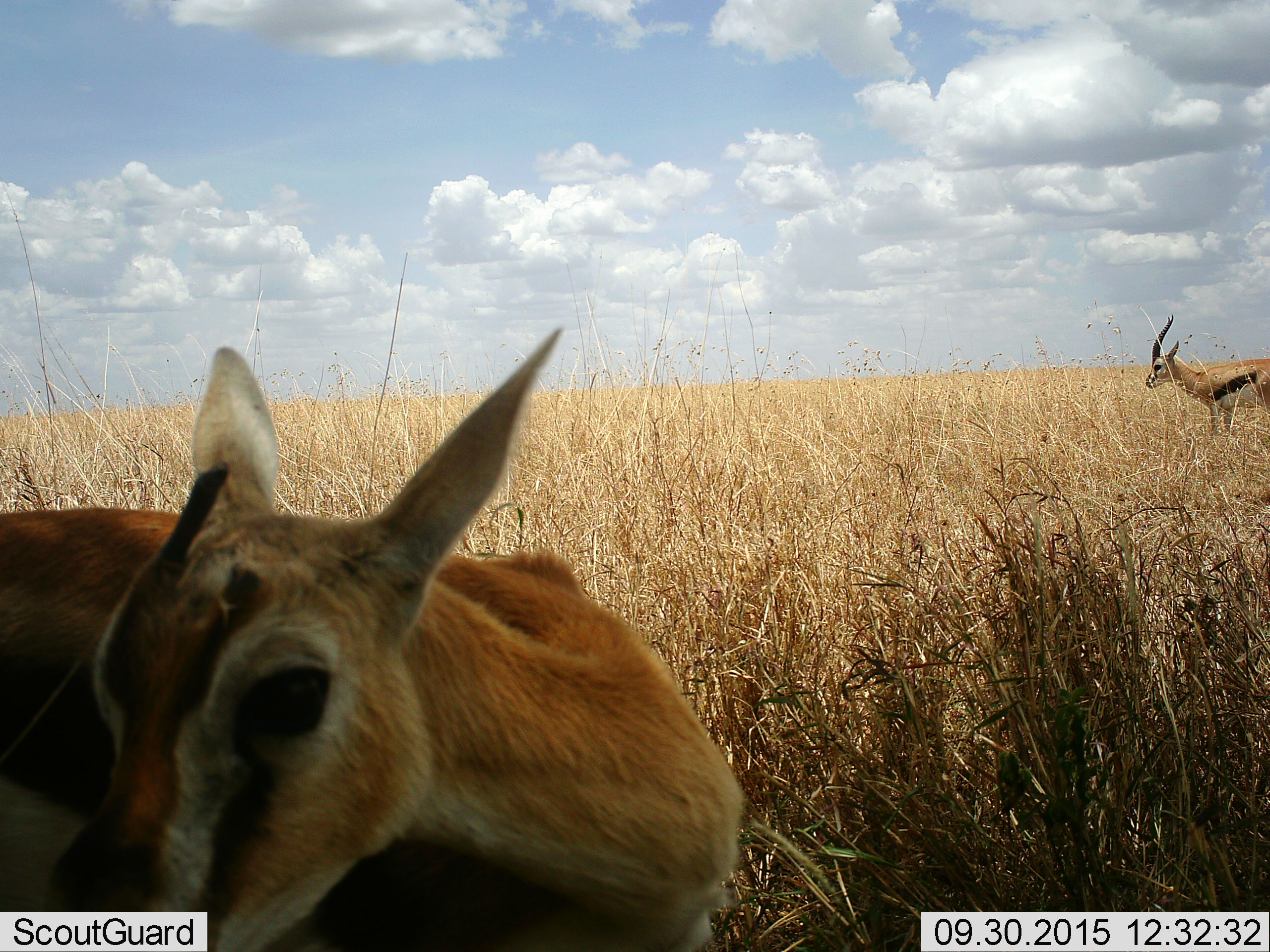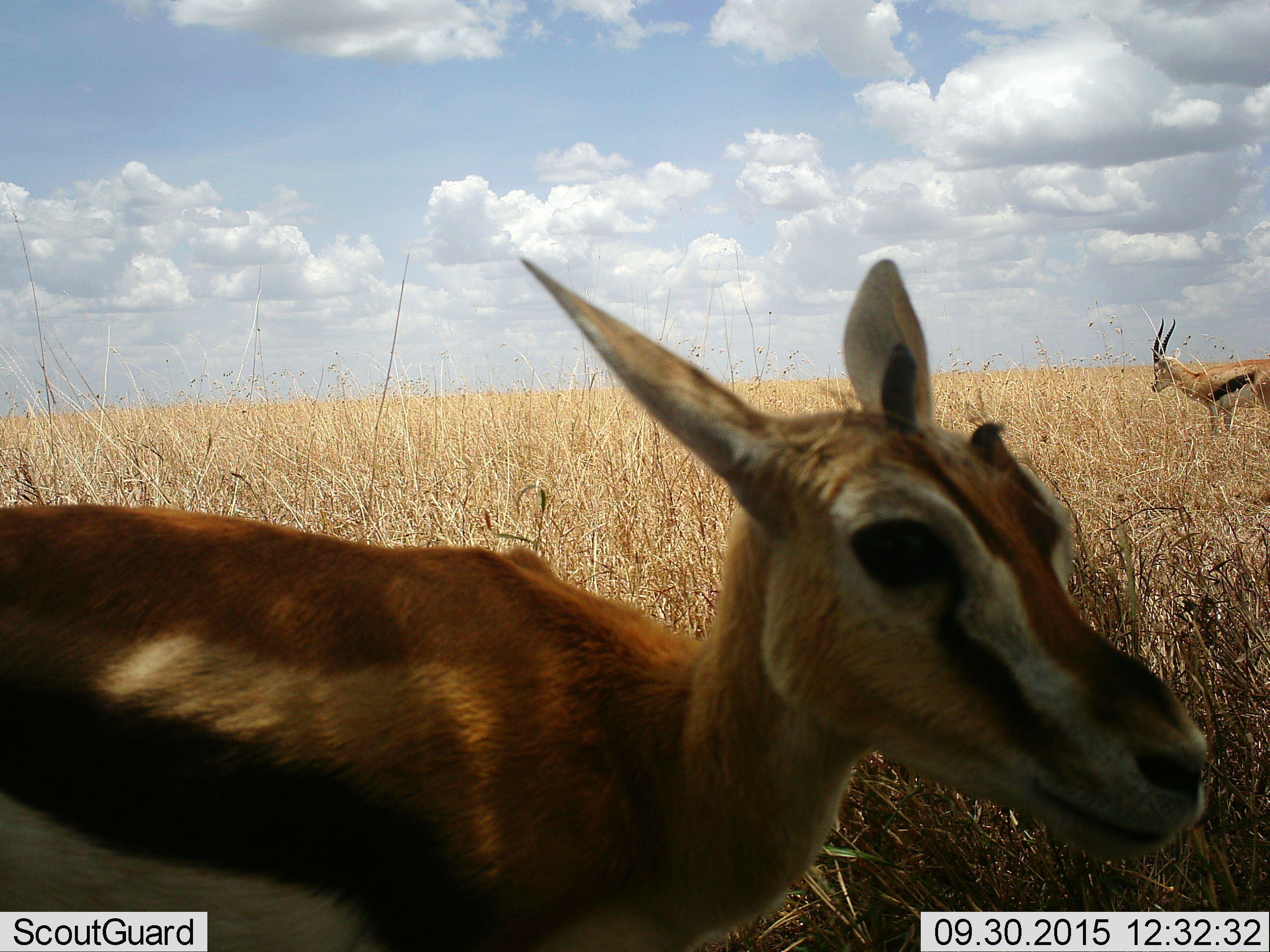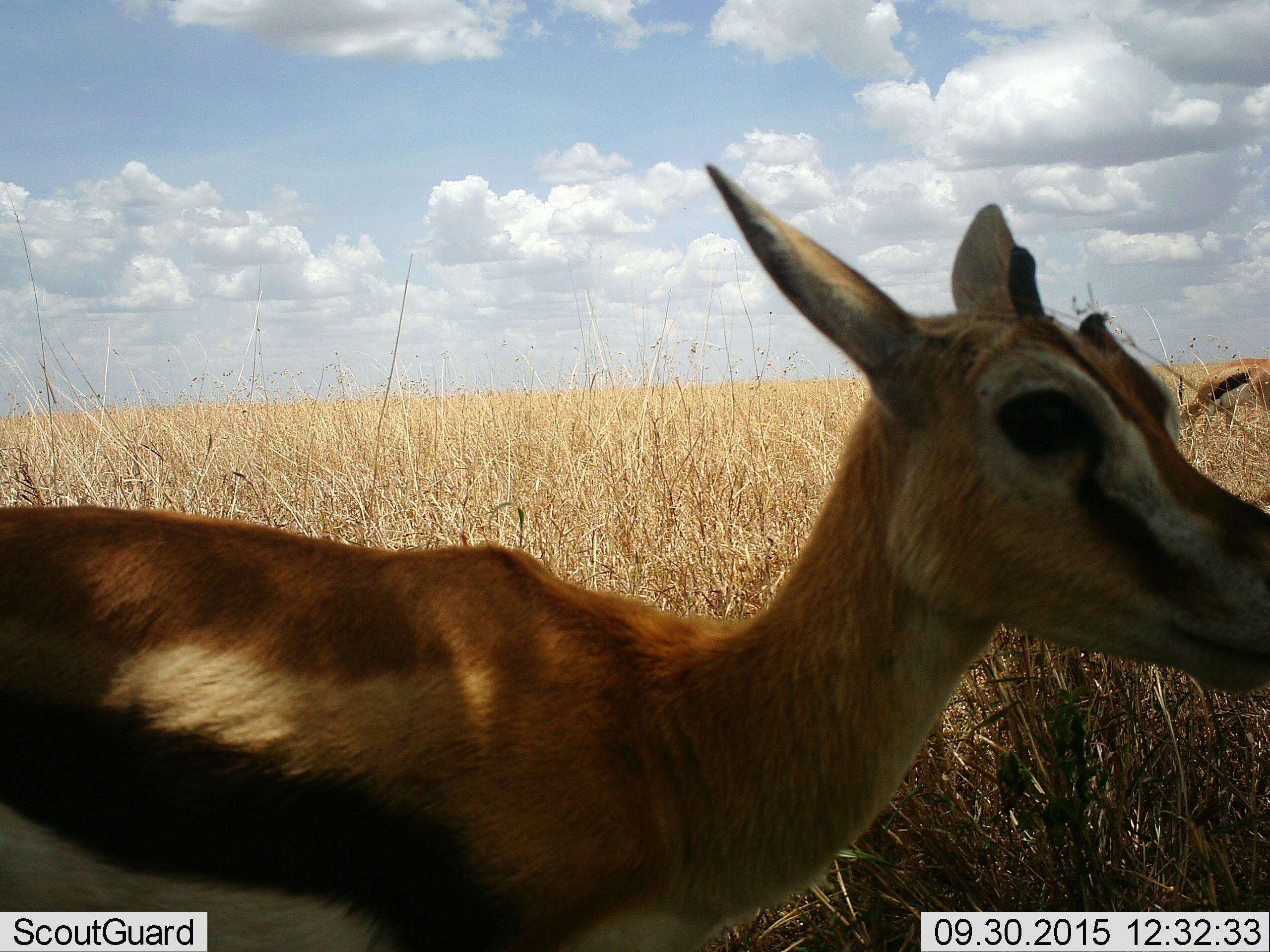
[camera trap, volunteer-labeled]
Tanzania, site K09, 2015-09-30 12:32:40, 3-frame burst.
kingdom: Animalia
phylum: Chordata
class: Mammalia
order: Artiodactyla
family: Bovidae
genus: Eudorcas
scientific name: Eudorcas thomsonii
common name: thomson's gazelle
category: gazellethomsons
Gazellethomsons (thomson's gazelle) (Eudorcas thomsonii), count 2. Behavior (volunteer vote fractions): standing 90%, resting 0%, moving 30%, interacting 0%. Young present (vote fraction): 0%. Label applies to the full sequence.